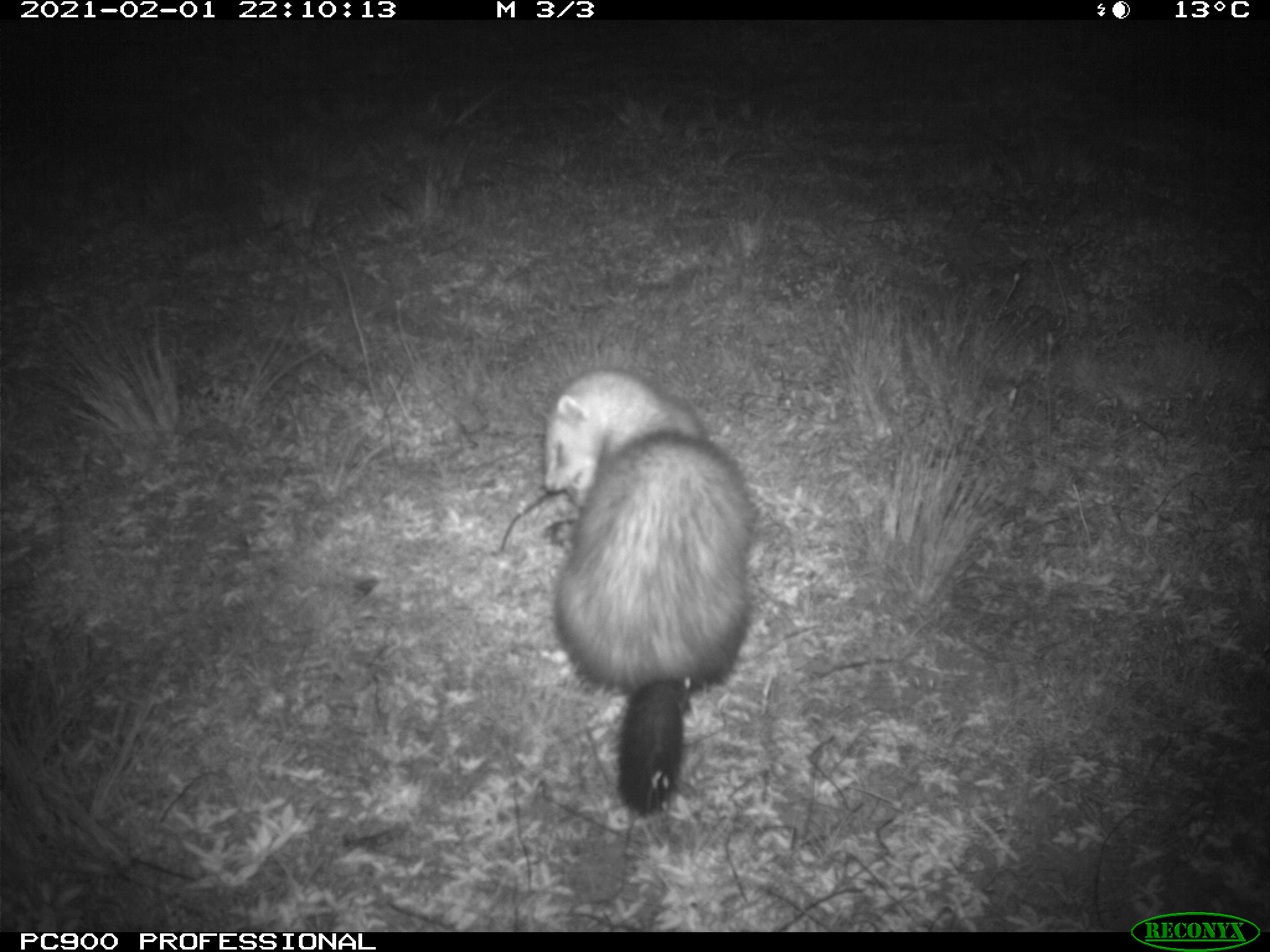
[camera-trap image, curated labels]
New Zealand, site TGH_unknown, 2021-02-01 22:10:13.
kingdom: Animalia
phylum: Chordata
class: Mammalia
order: Carnivora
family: Mustelidae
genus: Mustela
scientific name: Mustela furo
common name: ferret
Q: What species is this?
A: Ferret (Mustela furo).